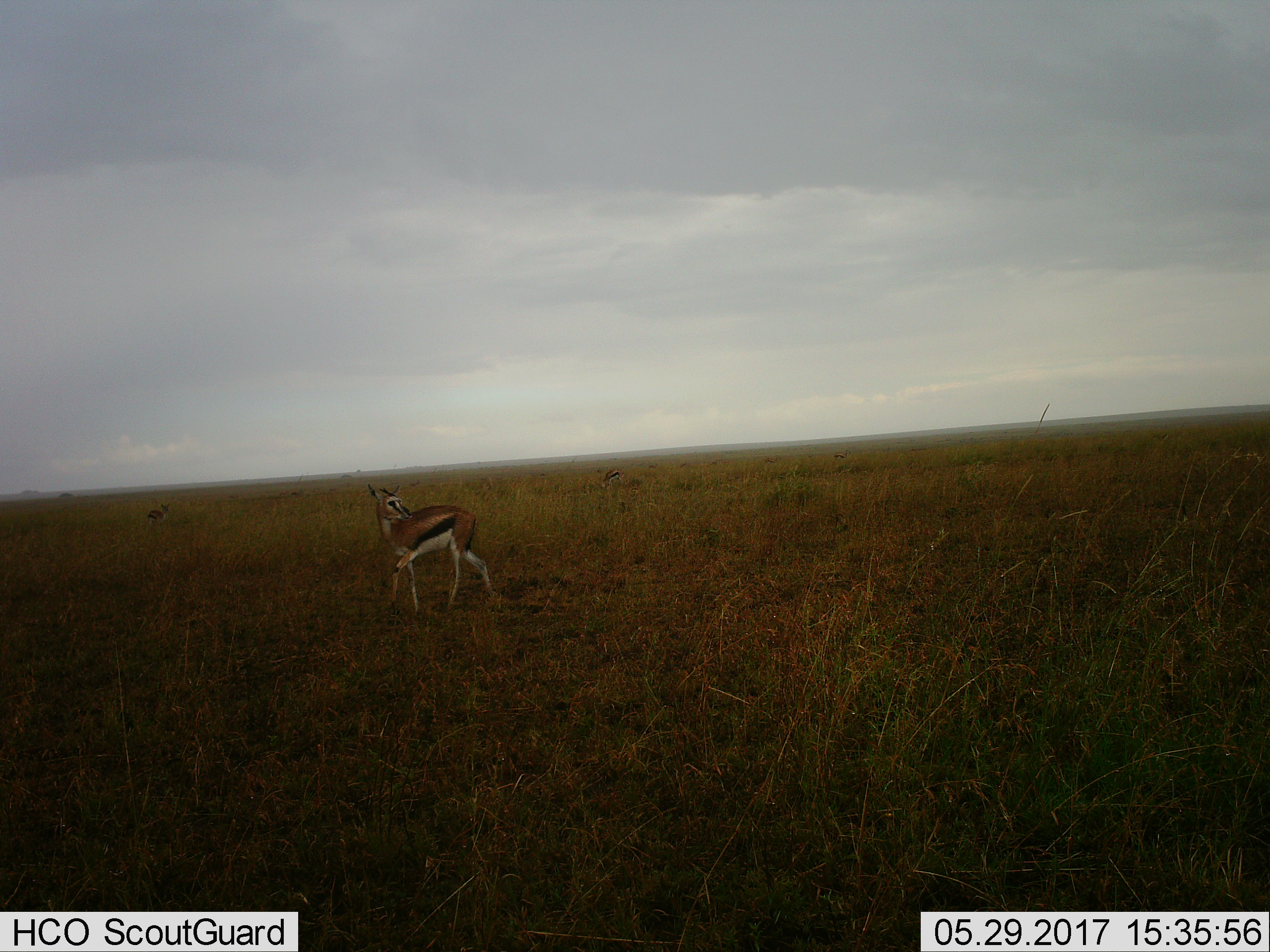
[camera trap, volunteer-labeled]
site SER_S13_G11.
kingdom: Animalia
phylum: Chordata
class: Mammalia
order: Artiodactyla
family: Bovidae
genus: Eudorcas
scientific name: Eudorcas thomsonii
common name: thomson's gazelle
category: gazellethomsons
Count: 4.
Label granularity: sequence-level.